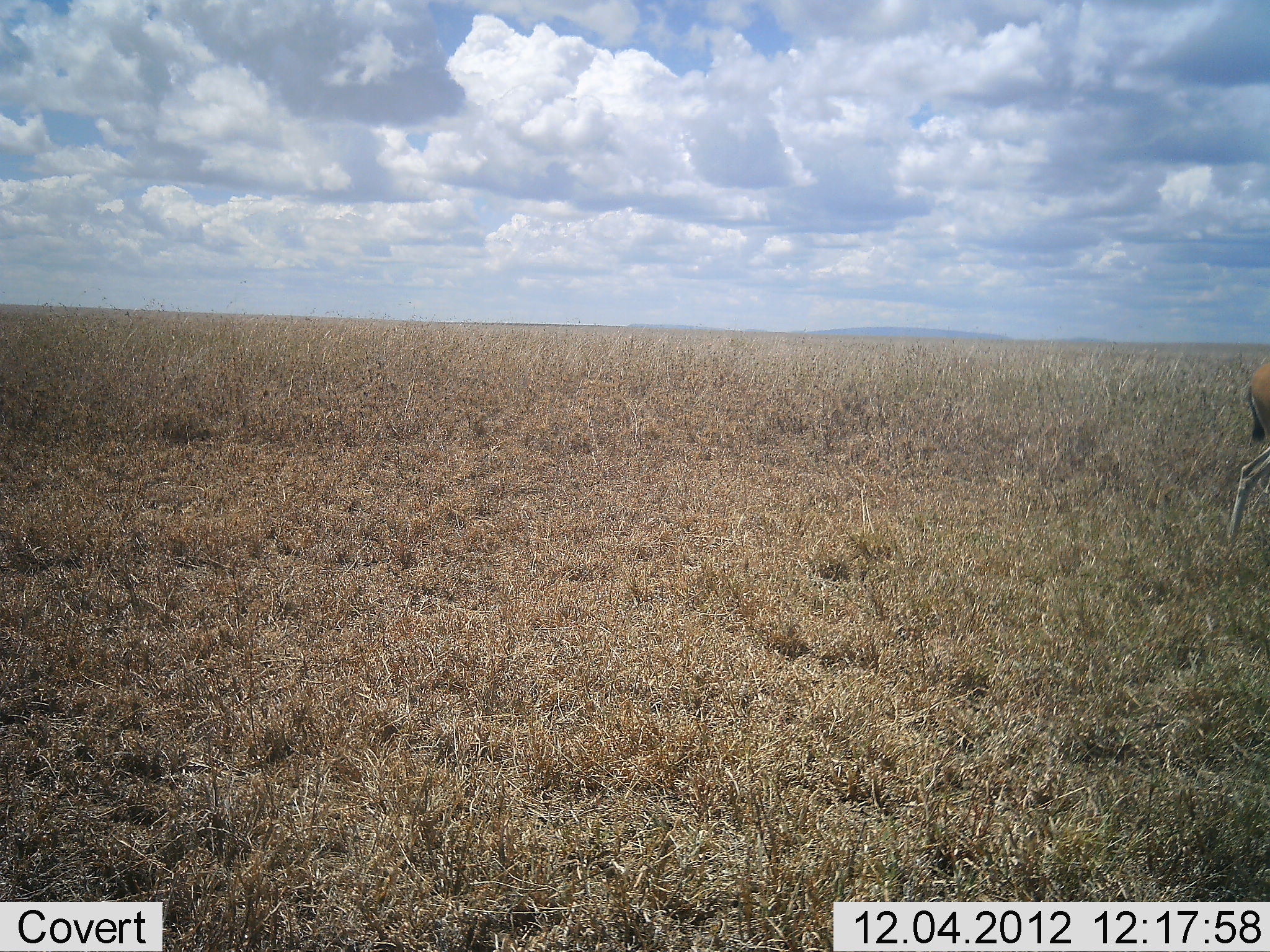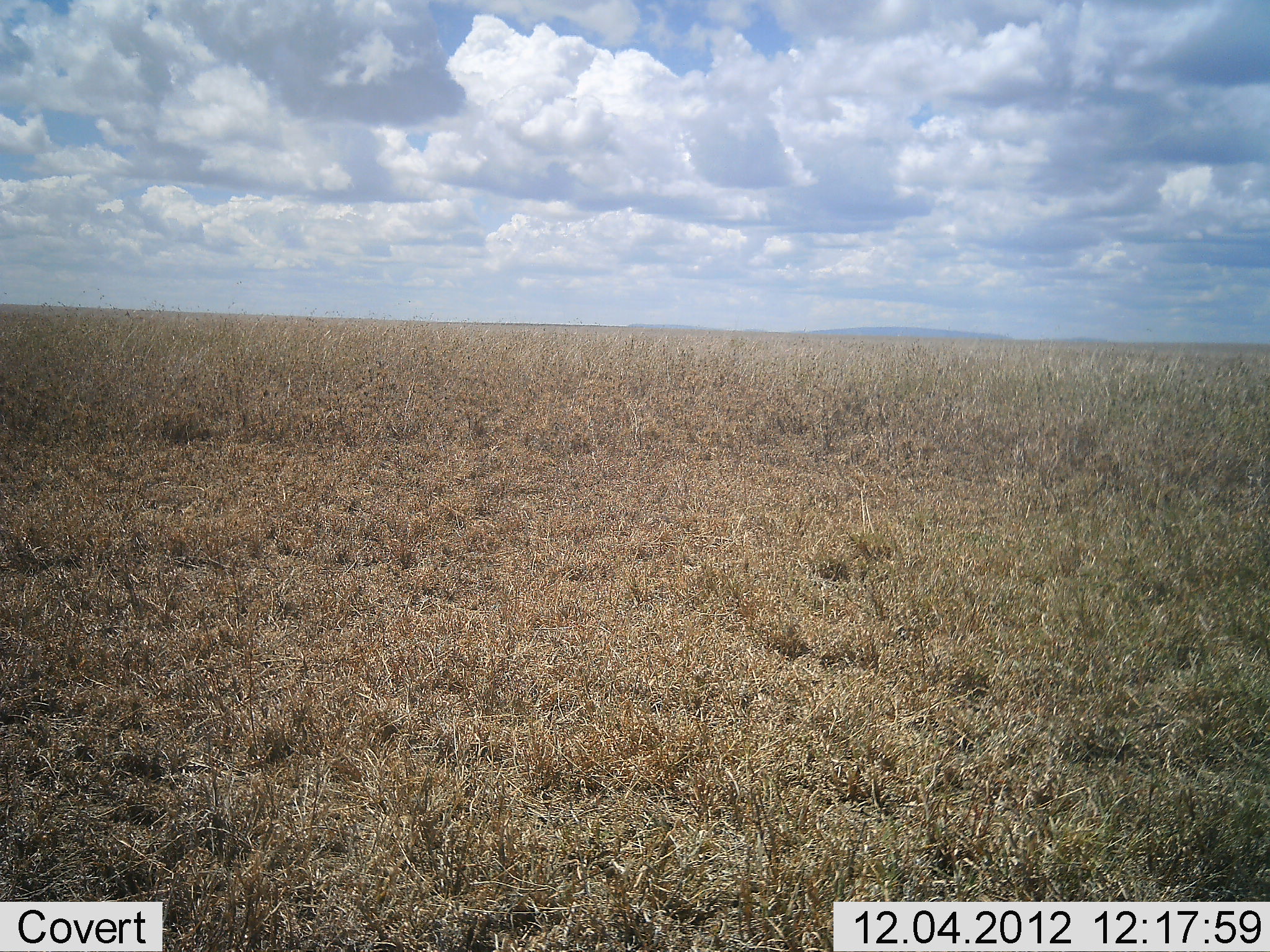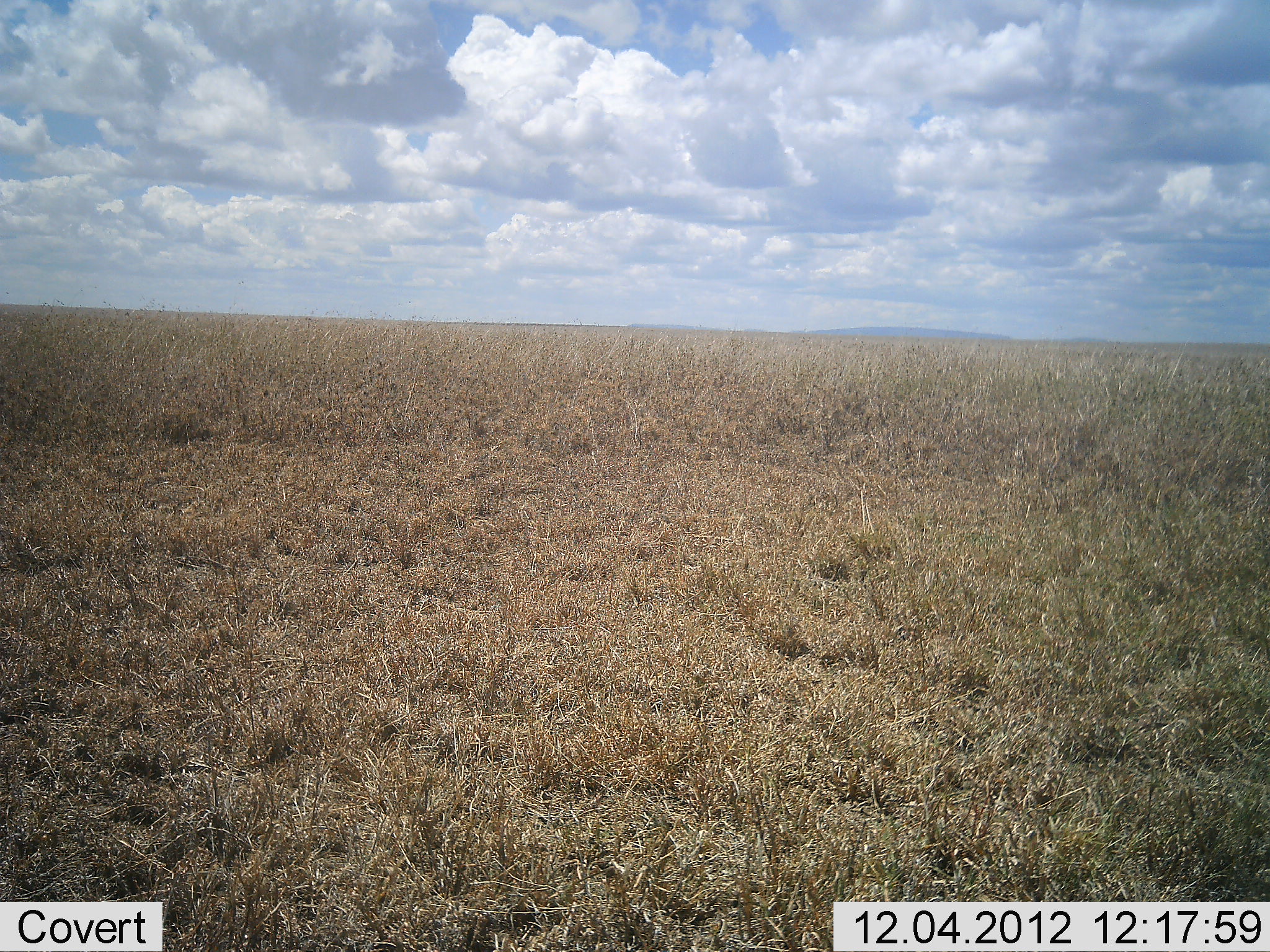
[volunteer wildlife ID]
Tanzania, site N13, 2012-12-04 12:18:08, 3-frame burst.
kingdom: Animalia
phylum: Chordata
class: Mammalia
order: Artiodactyla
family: Bovidae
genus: Eudorcas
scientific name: Eudorcas thomsonii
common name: thomson's gazelle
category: gazellethomsons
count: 1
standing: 0%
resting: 0%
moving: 100%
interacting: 0%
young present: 0%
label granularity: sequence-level